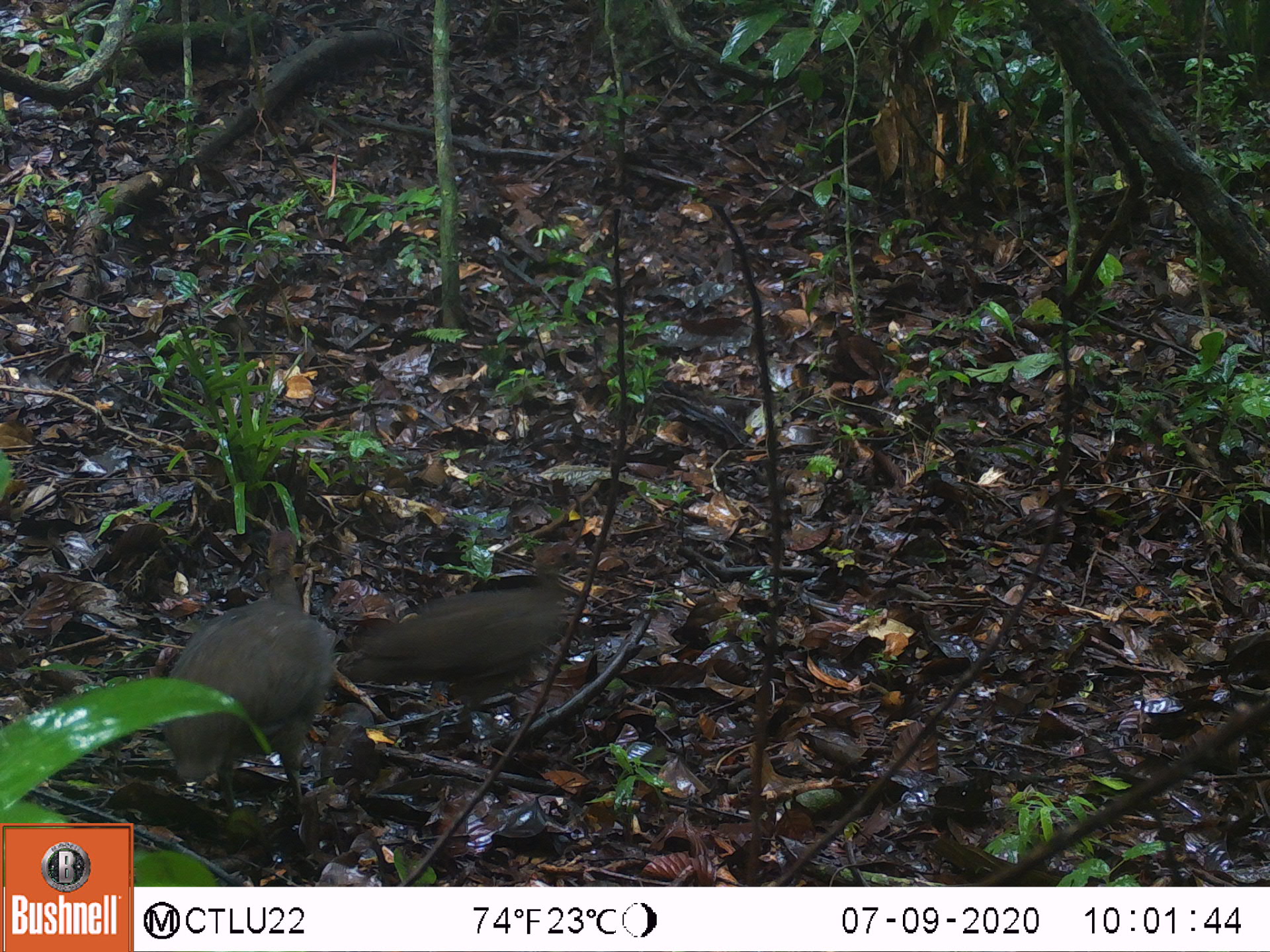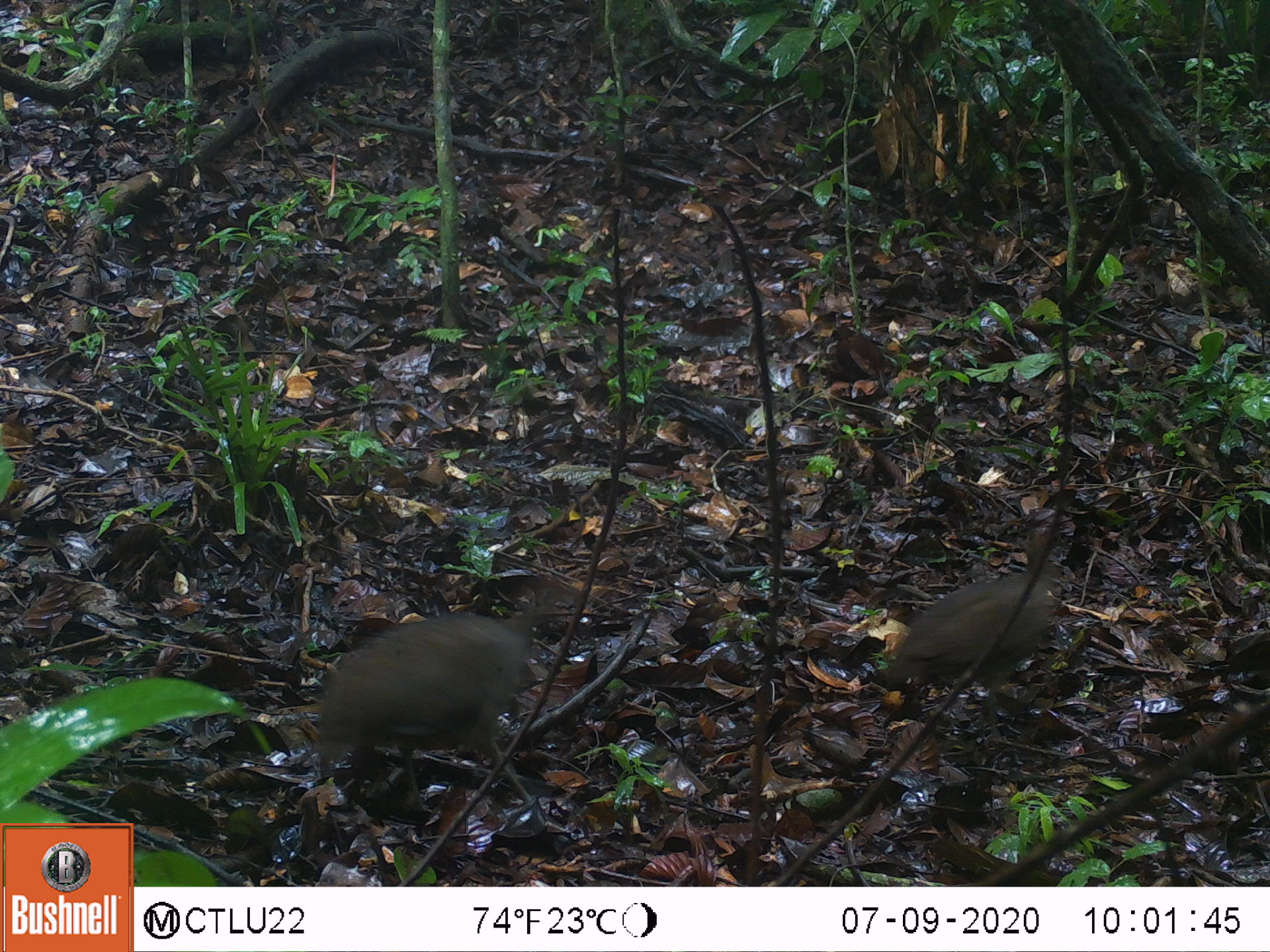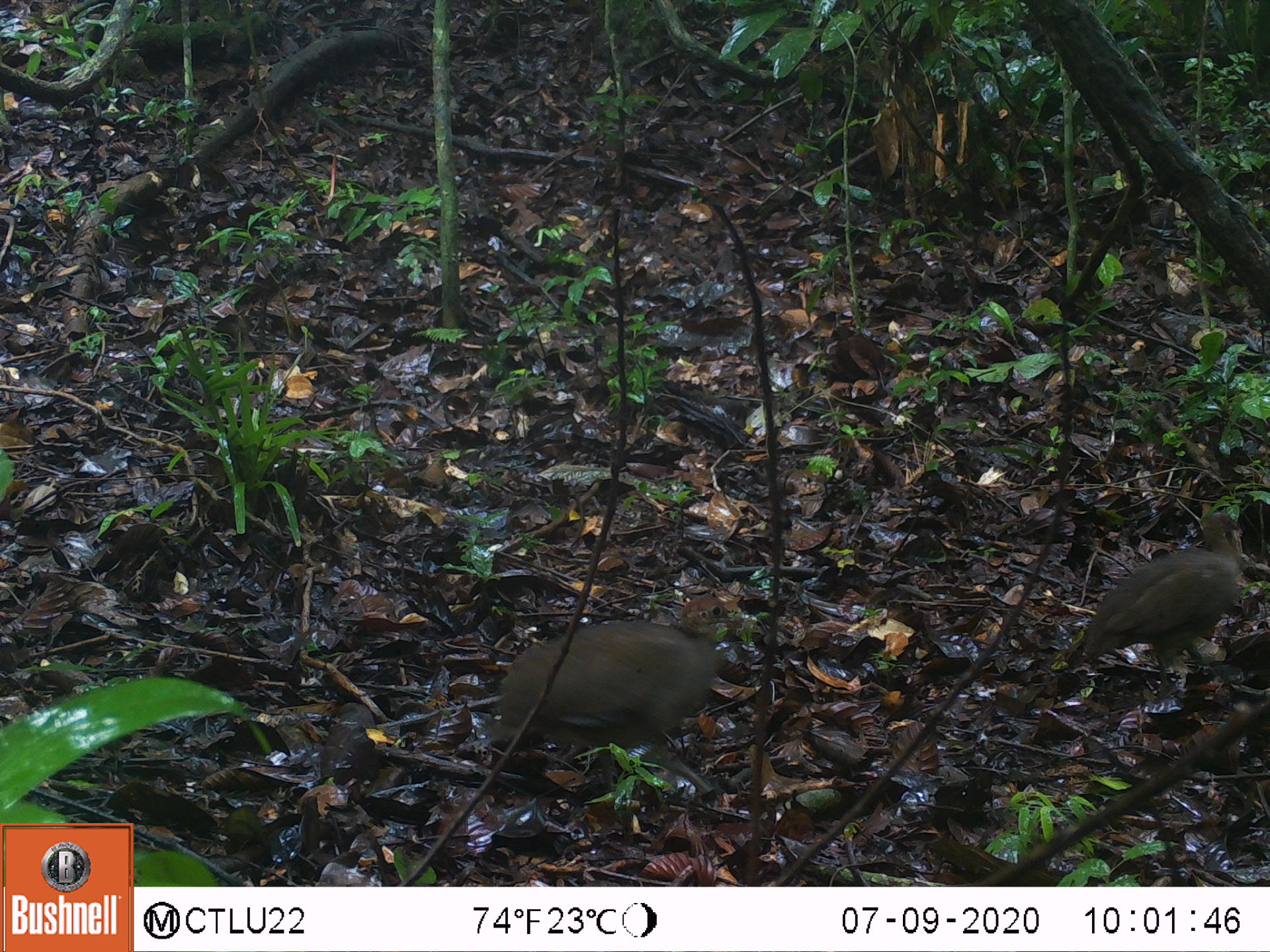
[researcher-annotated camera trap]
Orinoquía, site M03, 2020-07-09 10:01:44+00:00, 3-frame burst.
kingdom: Animalia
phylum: Chordata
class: Aves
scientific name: Aves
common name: bird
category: unknown bird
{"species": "unknown bird (bird) (Aves)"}